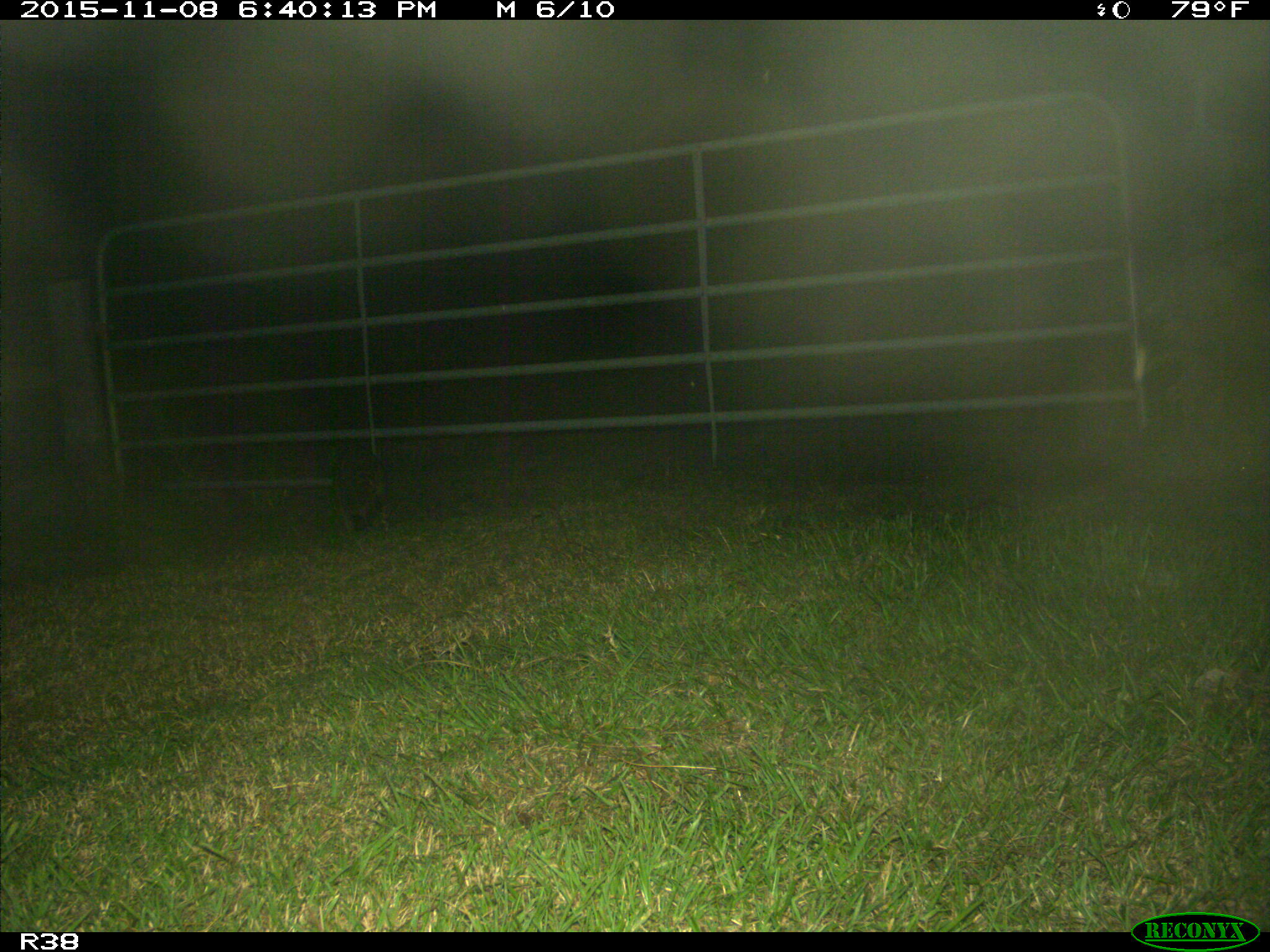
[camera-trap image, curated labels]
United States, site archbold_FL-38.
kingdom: Animalia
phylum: Chordata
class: Mammalia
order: Carnivora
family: Procyonidae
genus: Procyon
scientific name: Procyon lotor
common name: common raccoon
Procyon lotor (common raccoon).